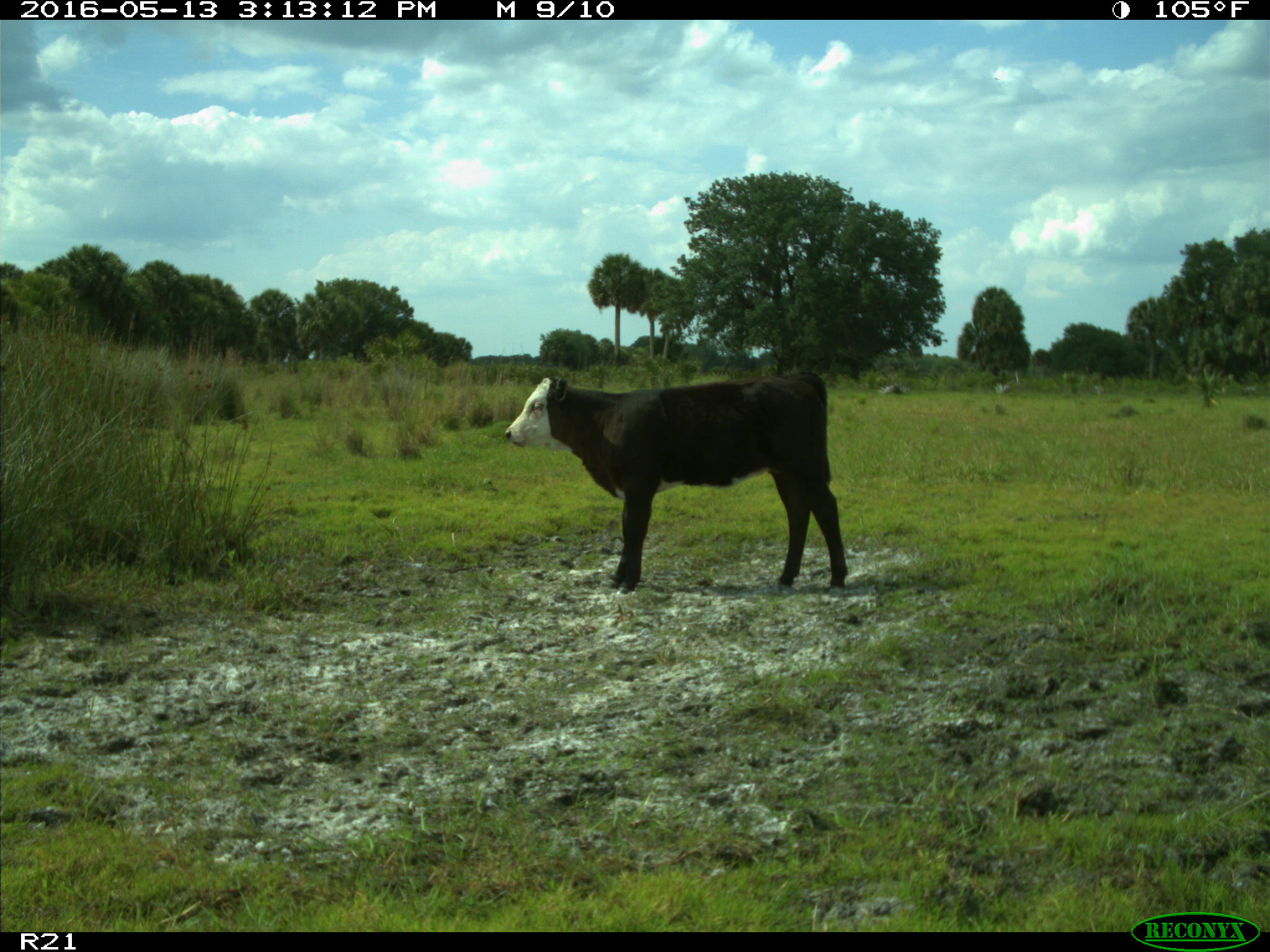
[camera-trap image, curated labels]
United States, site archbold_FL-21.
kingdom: Animalia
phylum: Chordata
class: Mammalia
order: Artiodactyla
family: Bovidae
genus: Bos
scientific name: Bos taurus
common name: domestic cow